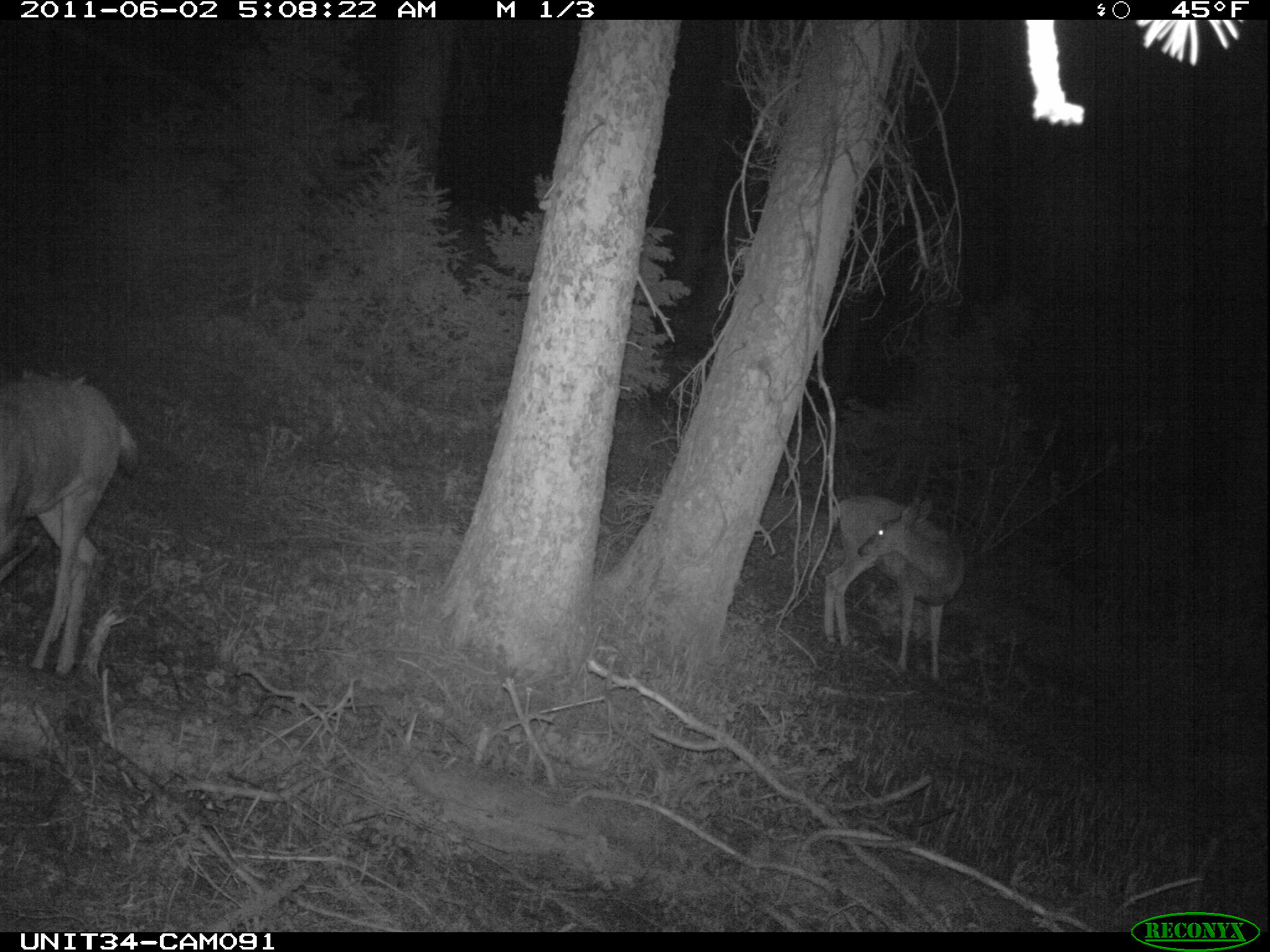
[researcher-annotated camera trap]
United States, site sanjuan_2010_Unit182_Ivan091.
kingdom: Animalia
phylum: Chordata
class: Mammalia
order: Artiodactyla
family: Cervidae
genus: Odocoileus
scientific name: Odocoileus hemionus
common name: mule deer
Odocoileus hemionus (mule deer).